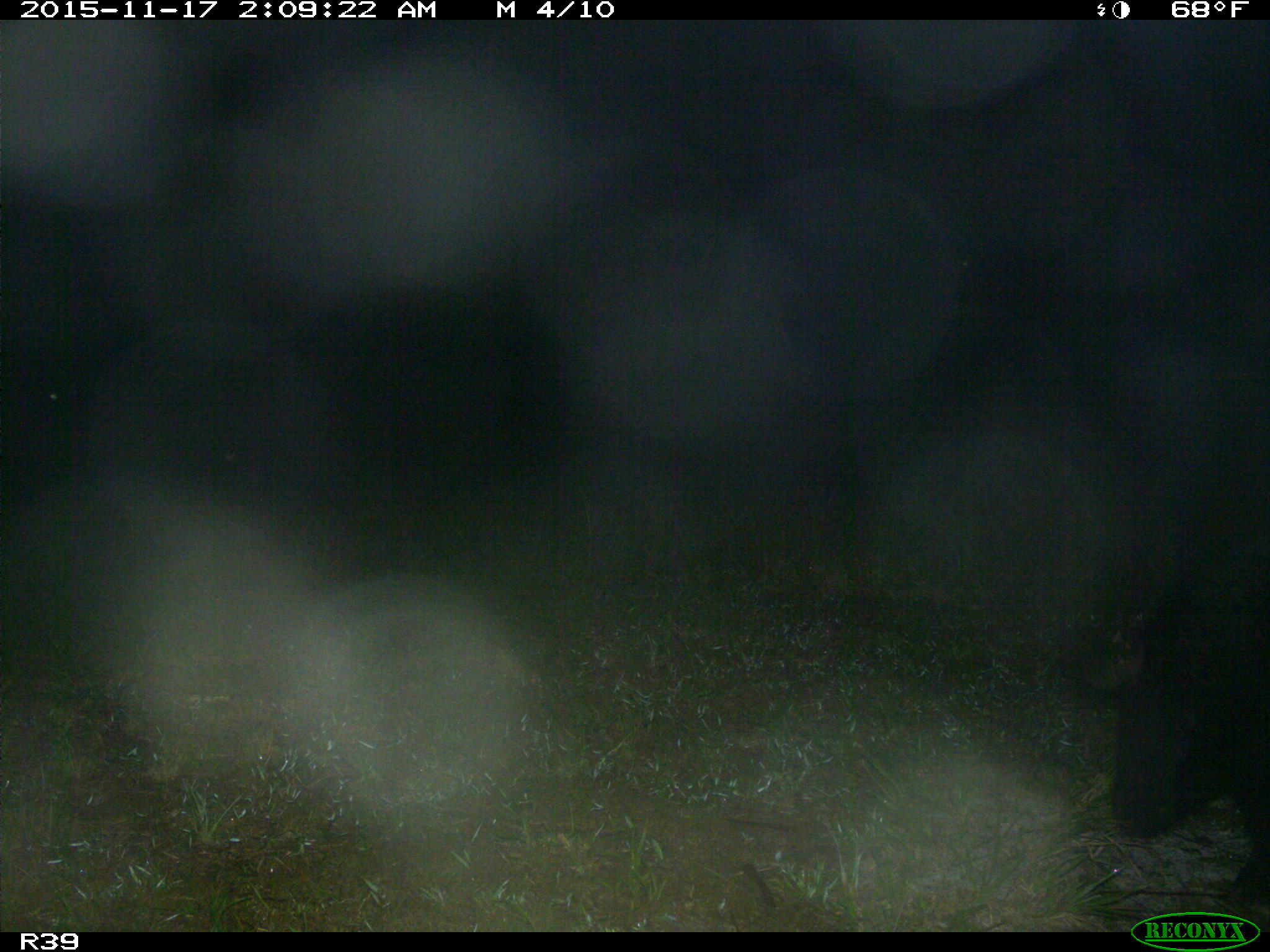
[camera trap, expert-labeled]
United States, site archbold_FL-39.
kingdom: Animalia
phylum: Chordata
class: Mammalia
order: Artiodactyla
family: Suidae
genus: Sus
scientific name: Sus scrofa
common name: wild boar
Sus scrofa (wild boar).